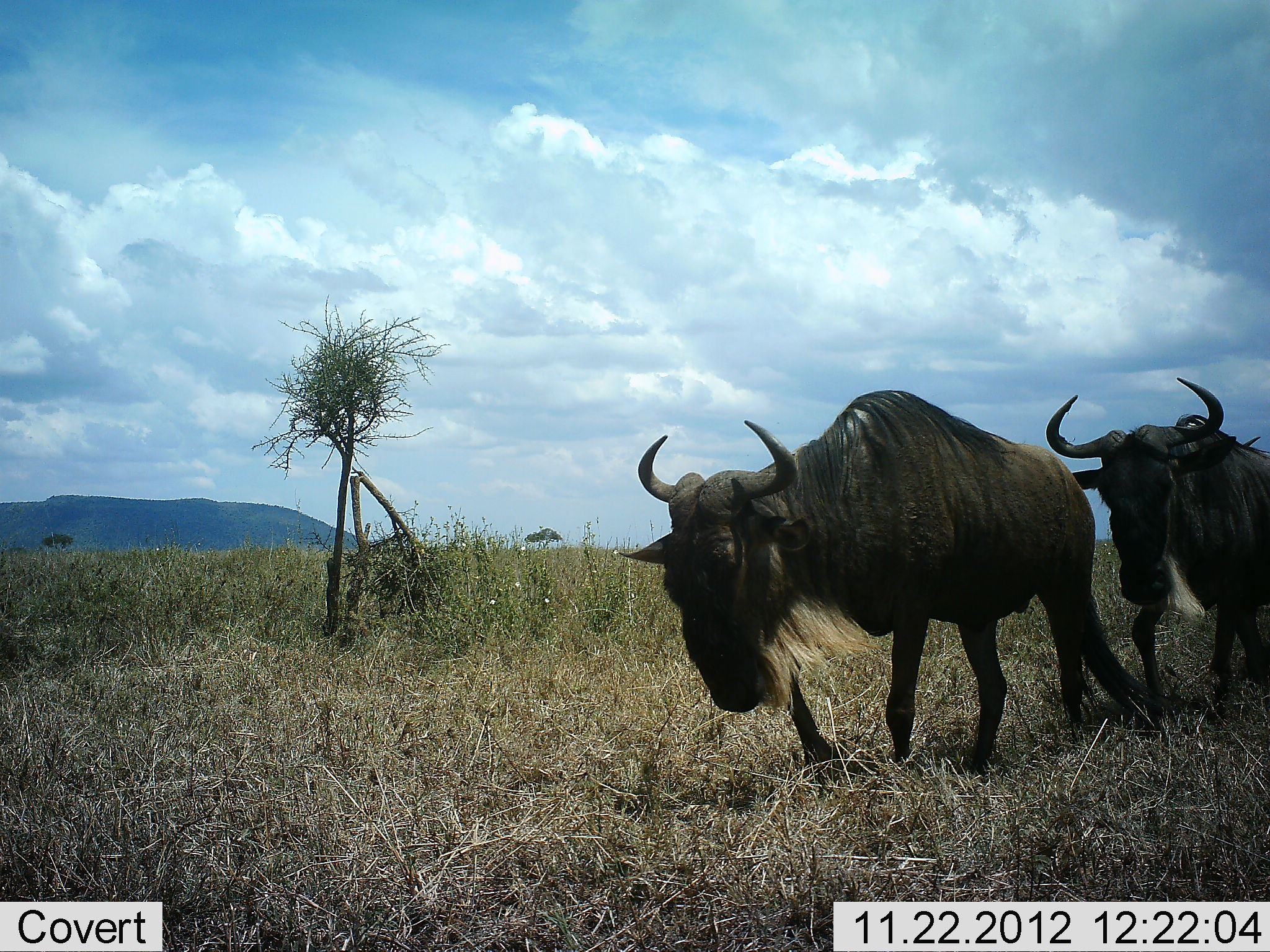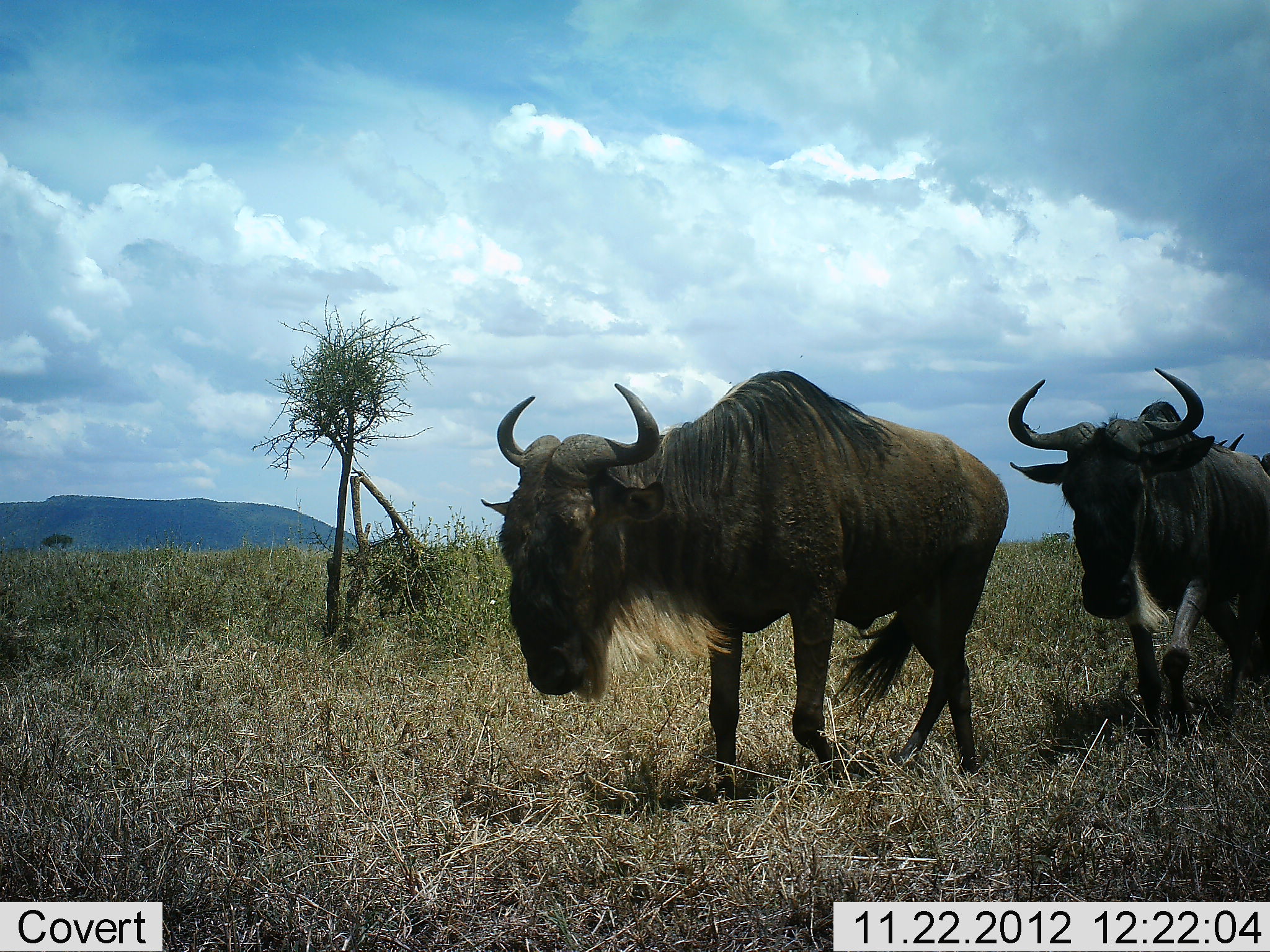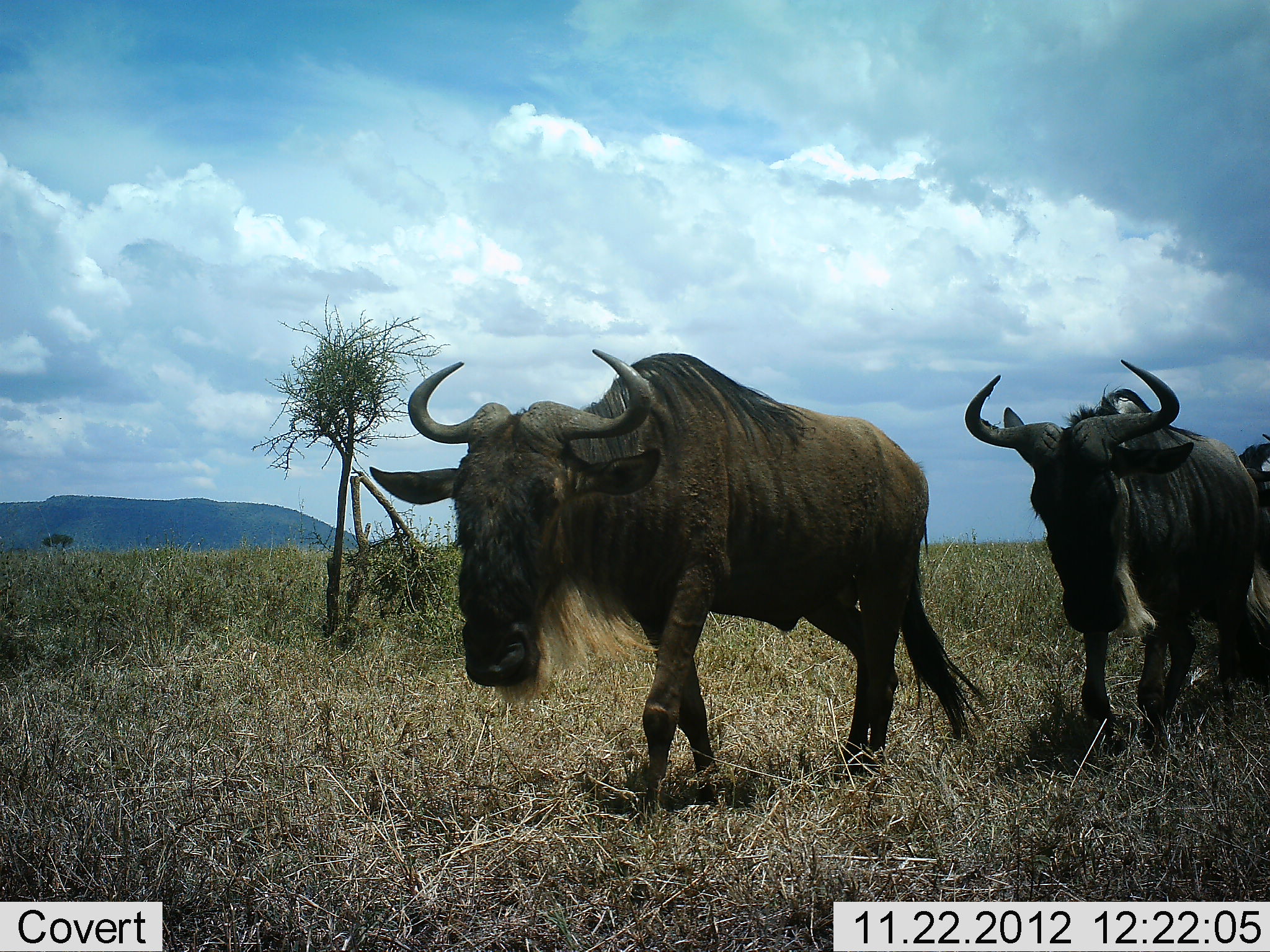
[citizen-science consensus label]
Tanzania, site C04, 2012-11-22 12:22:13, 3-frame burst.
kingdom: Animalia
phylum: Chordata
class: Mammalia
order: Artiodactyla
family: Bovidae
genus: Connochaetes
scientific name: Connochaetes taurinus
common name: blue wildebeest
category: wildebeest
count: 3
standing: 4%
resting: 0%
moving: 96%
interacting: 0%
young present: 0%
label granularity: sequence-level